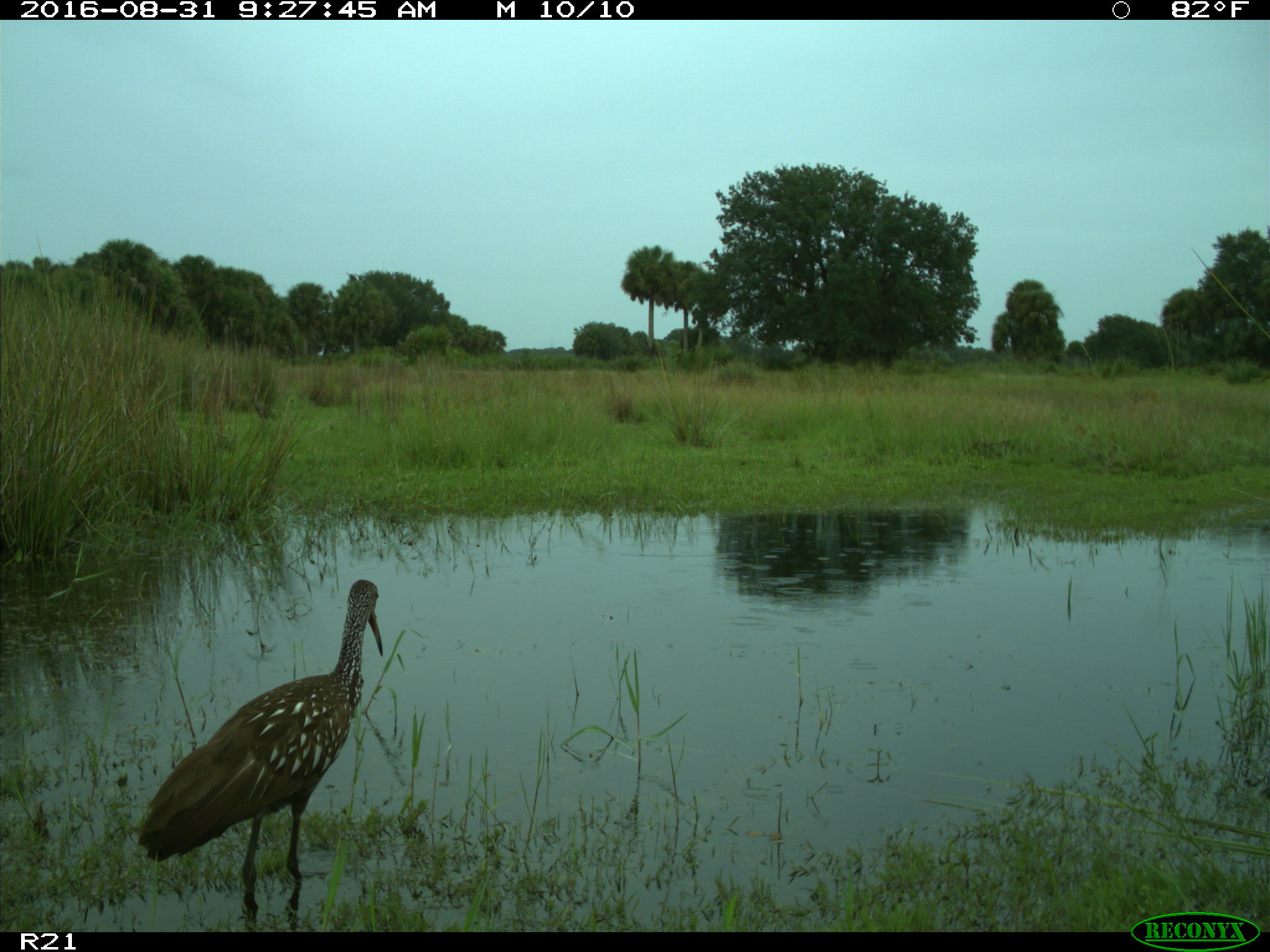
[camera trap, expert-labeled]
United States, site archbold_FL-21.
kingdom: Animalia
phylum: Chordata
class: Aves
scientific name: Aves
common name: birds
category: unidentified bird